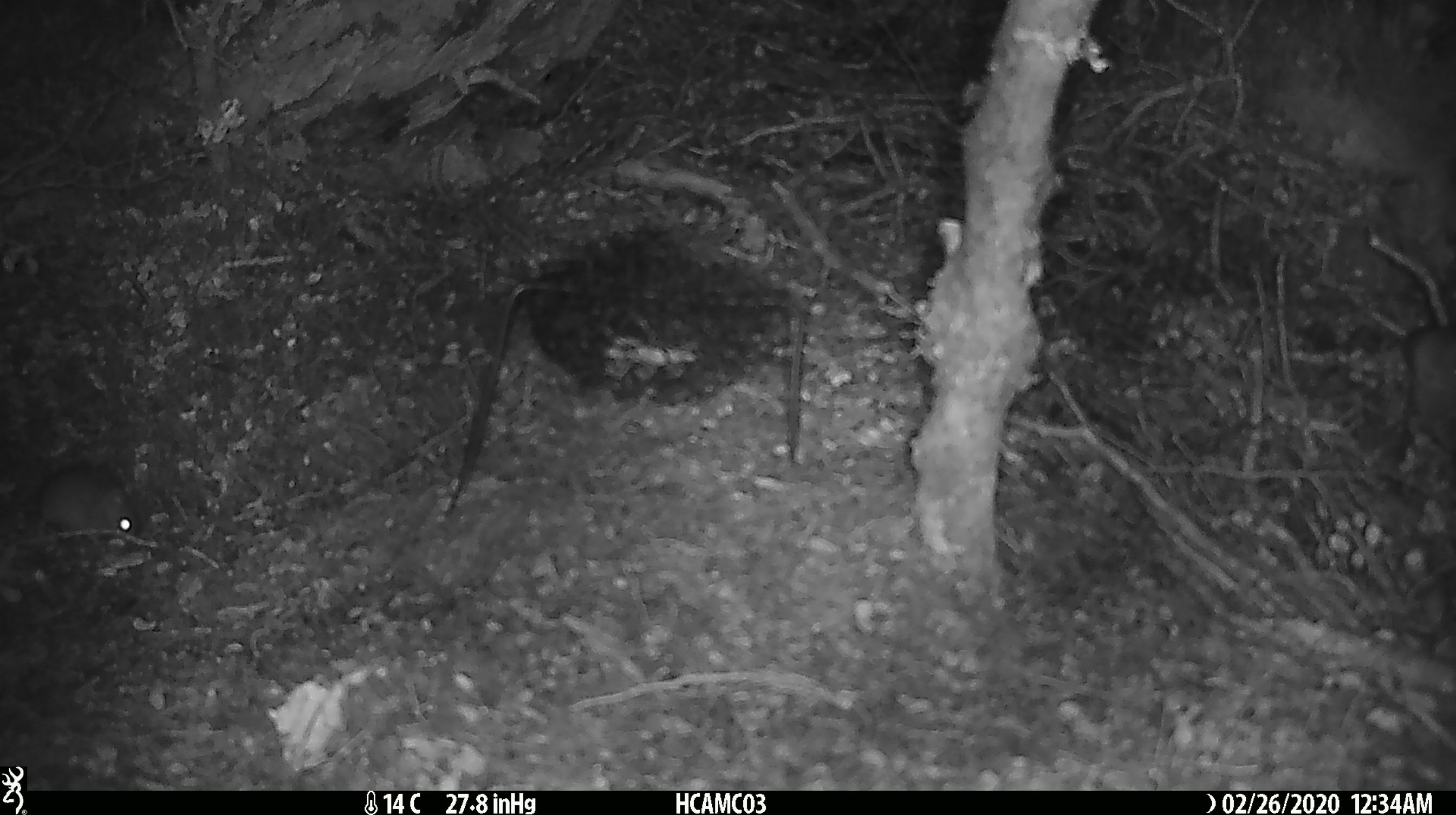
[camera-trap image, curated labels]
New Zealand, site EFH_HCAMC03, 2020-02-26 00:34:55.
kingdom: Animalia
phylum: Chordata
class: Mammalia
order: Rodentia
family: Muridae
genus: Mus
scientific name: Mus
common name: mouse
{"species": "mouse (Mus)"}